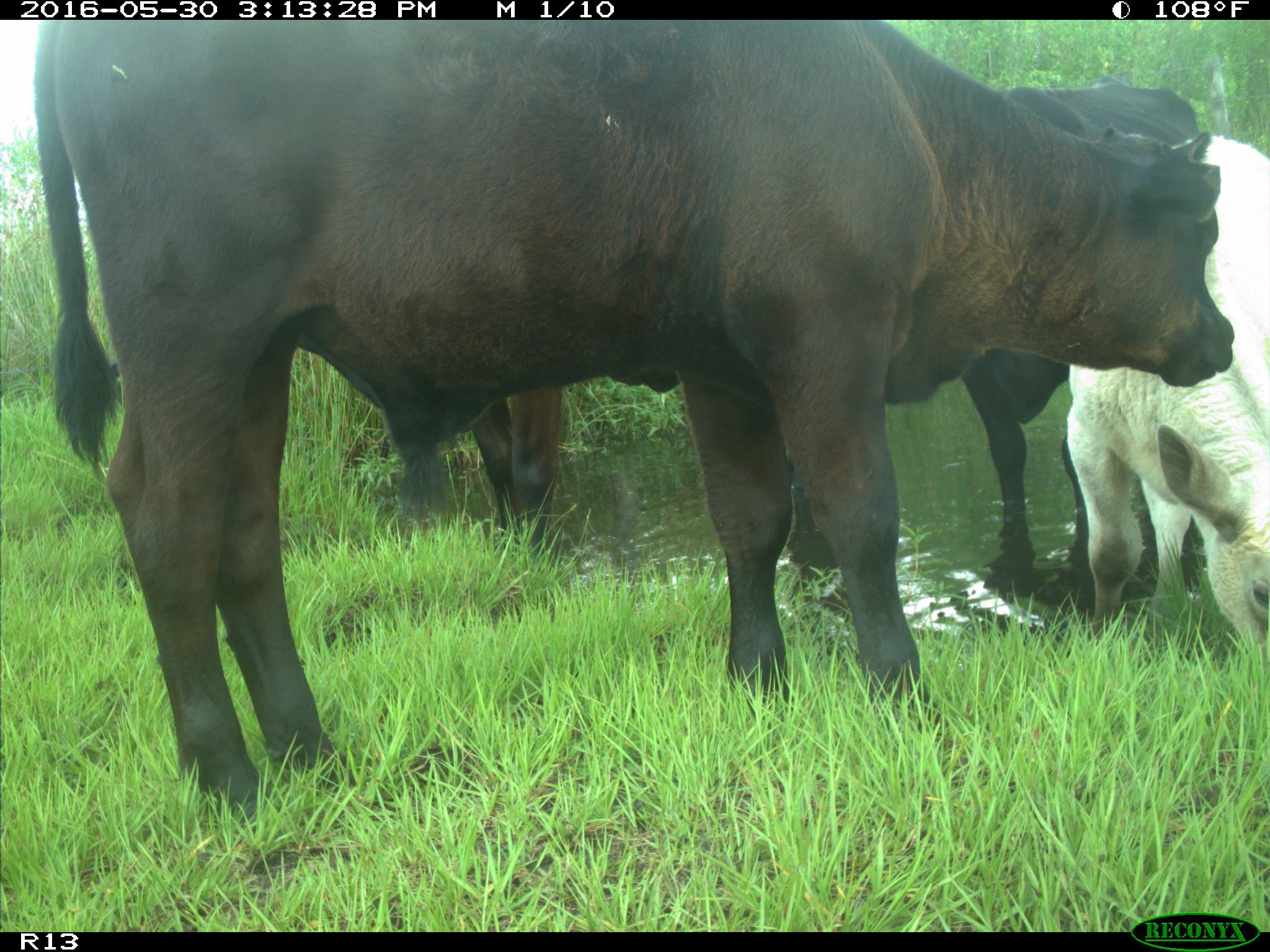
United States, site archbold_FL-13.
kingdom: Animalia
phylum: Chordata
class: Mammalia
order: Artiodactyla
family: Bovidae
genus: Bos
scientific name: Bos taurus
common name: domestic cow